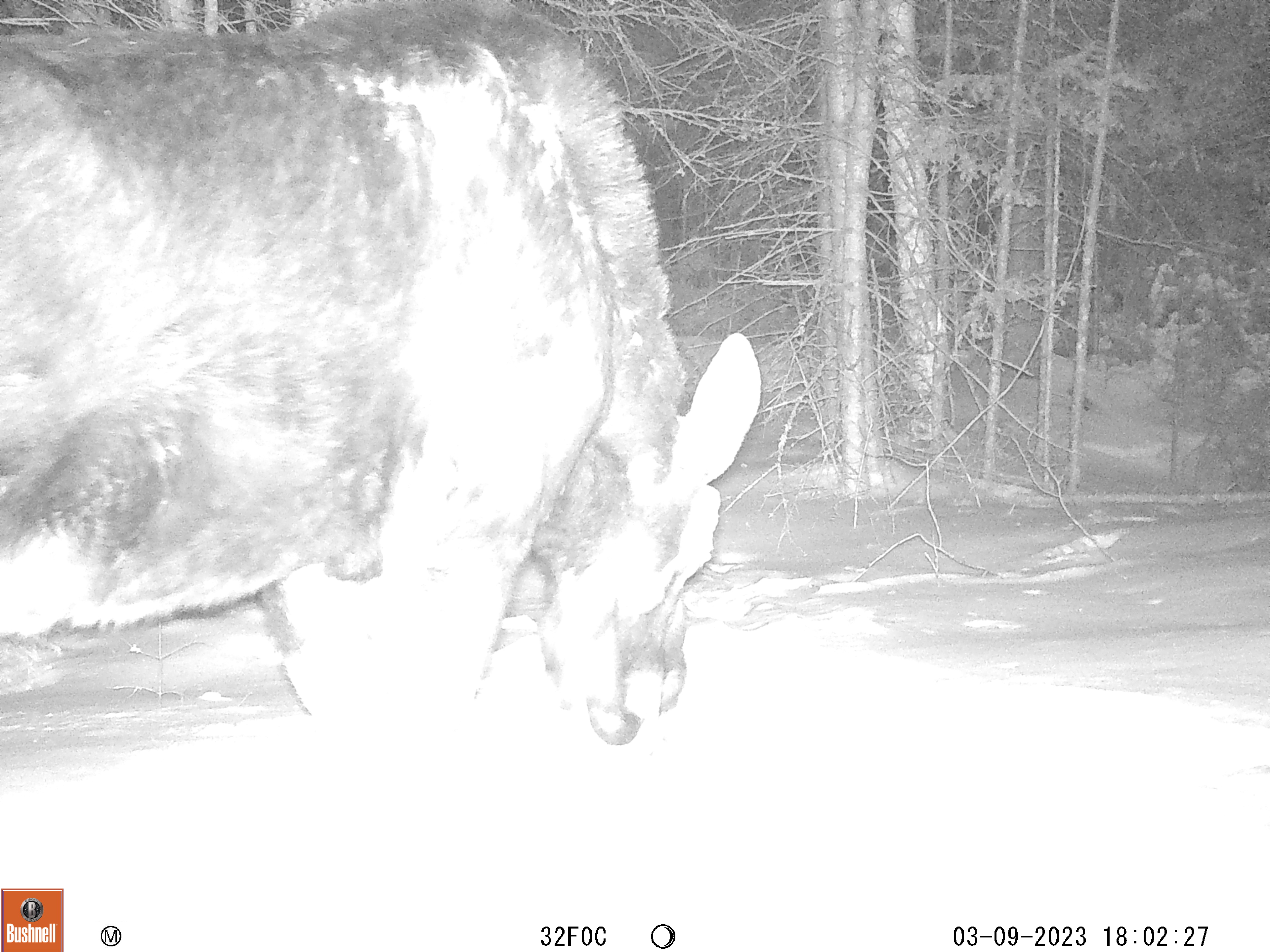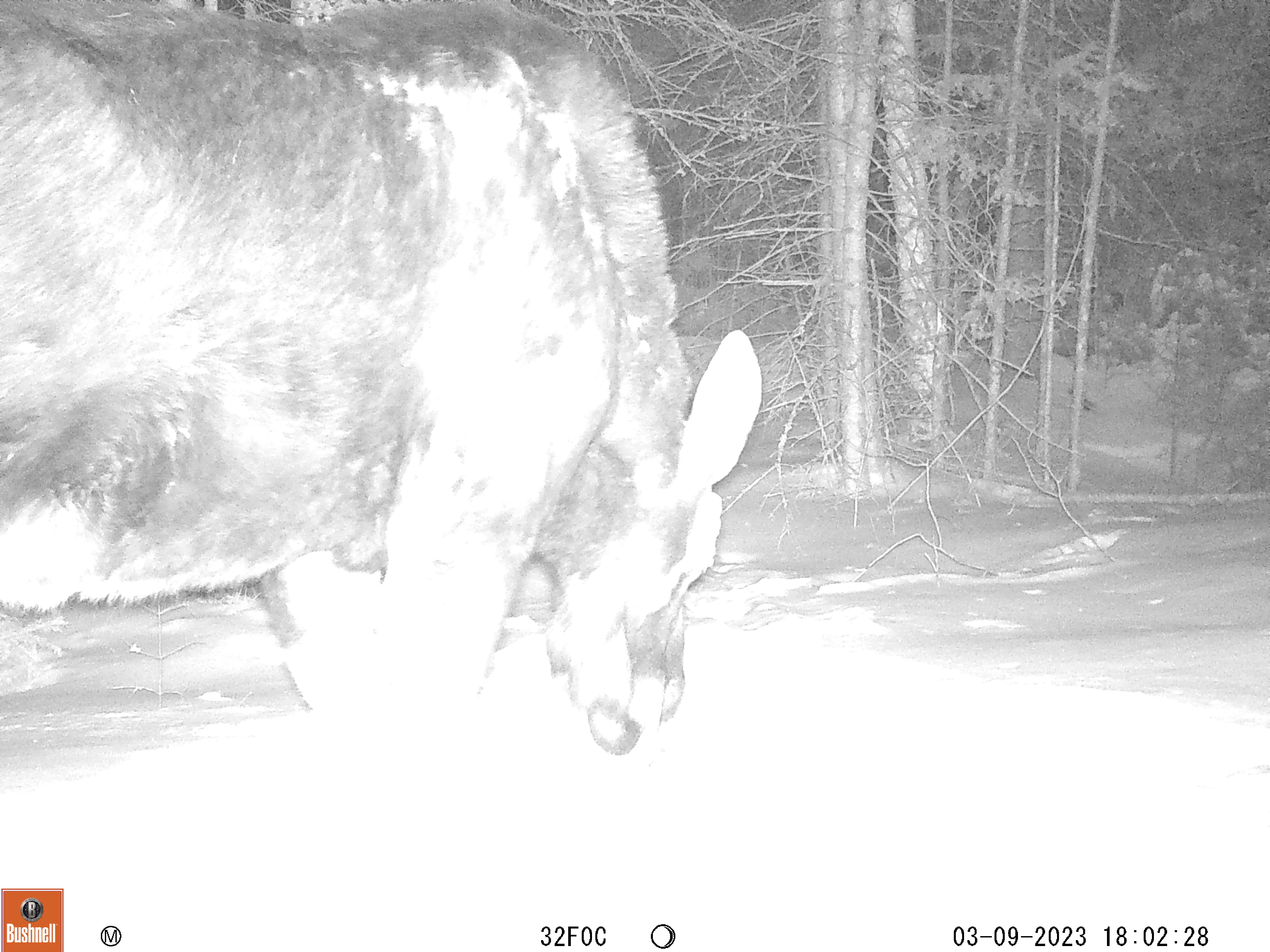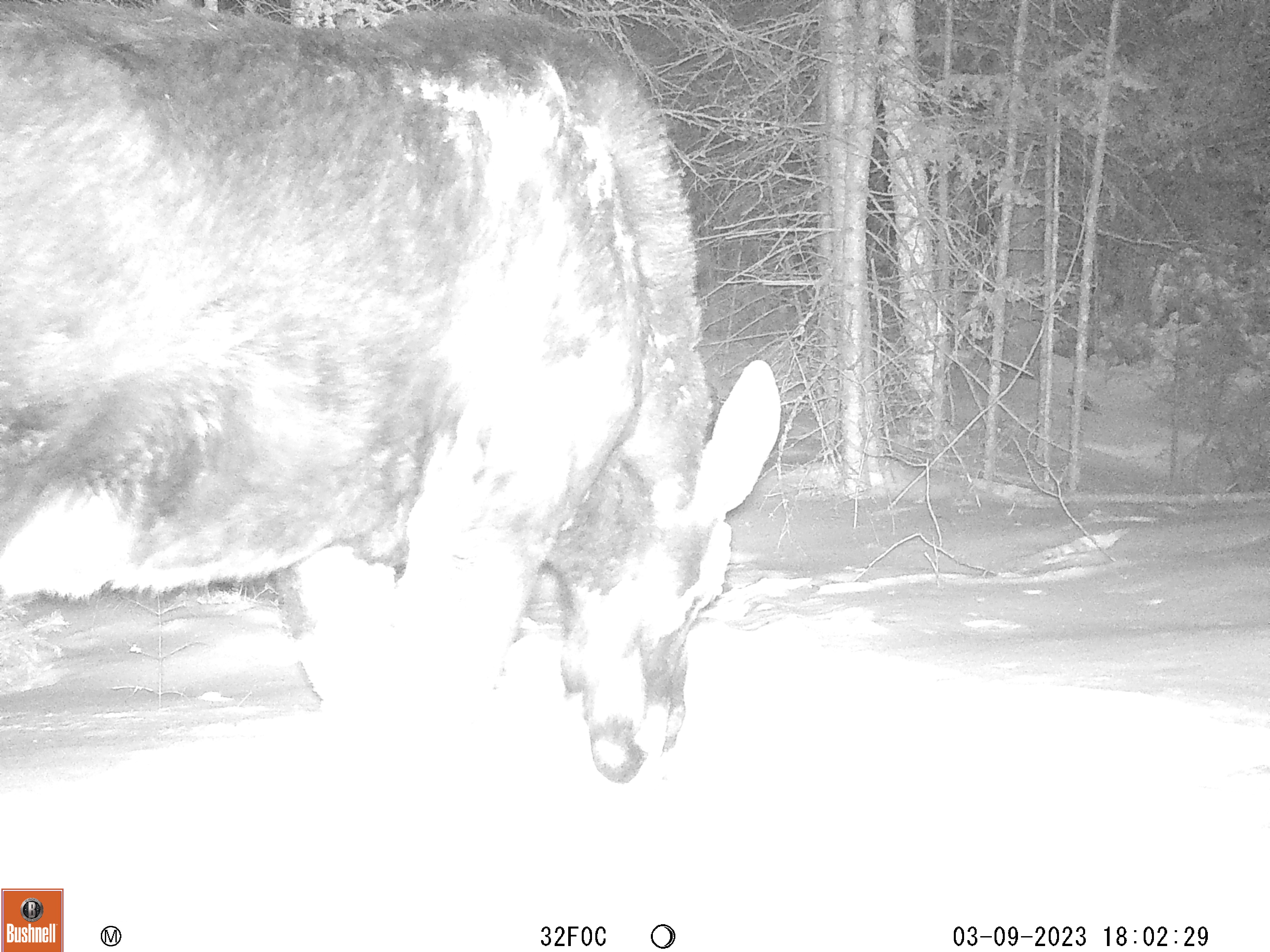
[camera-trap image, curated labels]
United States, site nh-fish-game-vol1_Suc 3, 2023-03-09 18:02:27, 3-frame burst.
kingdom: Animalia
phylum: Chordata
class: Mammalia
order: Artiodactyla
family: Cervidae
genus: Alces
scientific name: Alces alces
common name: moose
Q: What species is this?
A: Moose (Alces alces).